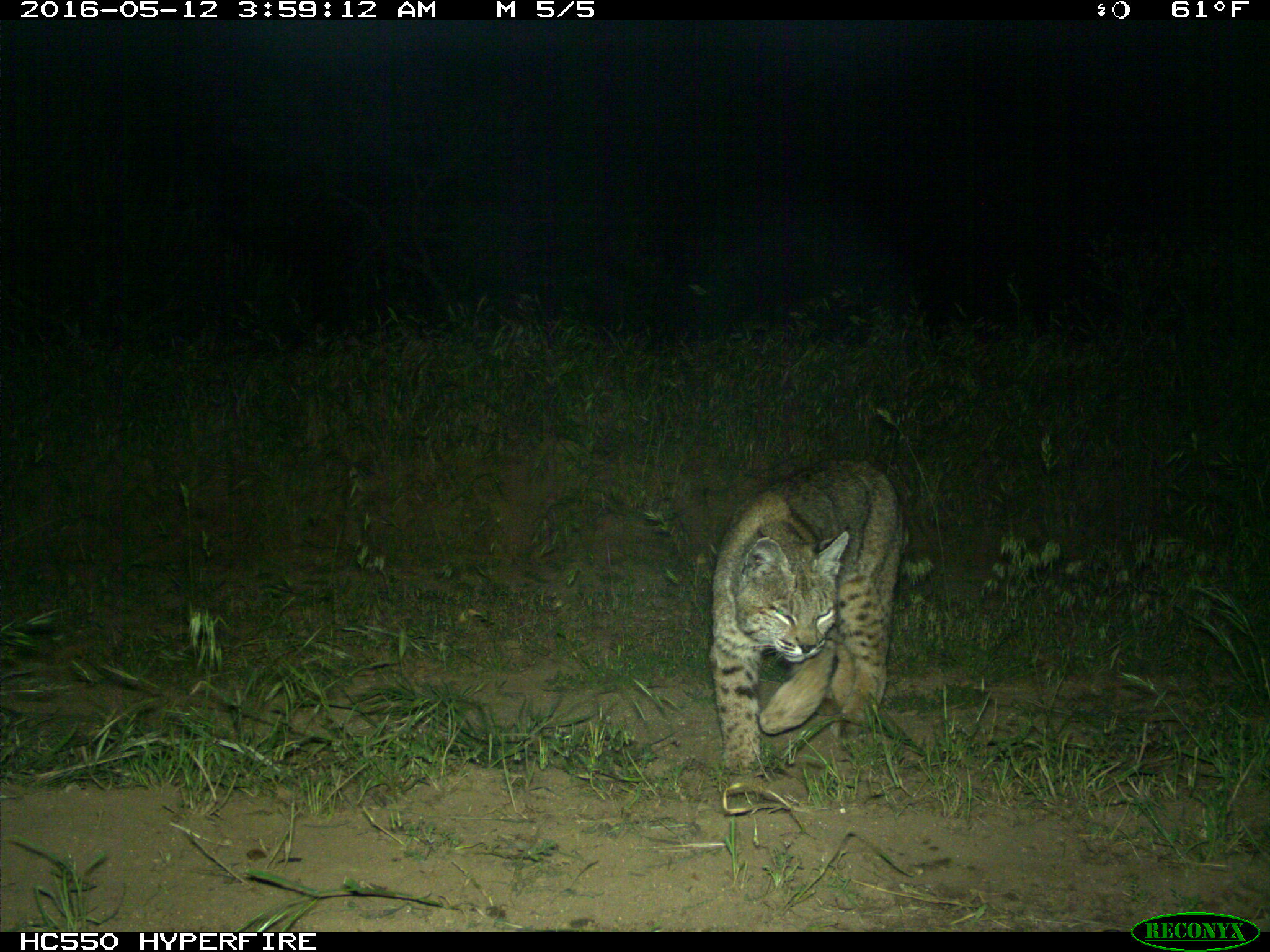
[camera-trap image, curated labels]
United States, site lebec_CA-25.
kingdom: Animalia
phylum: Chordata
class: Mammalia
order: Carnivora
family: Felidae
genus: Lynx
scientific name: Lynx rufus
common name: bobcat